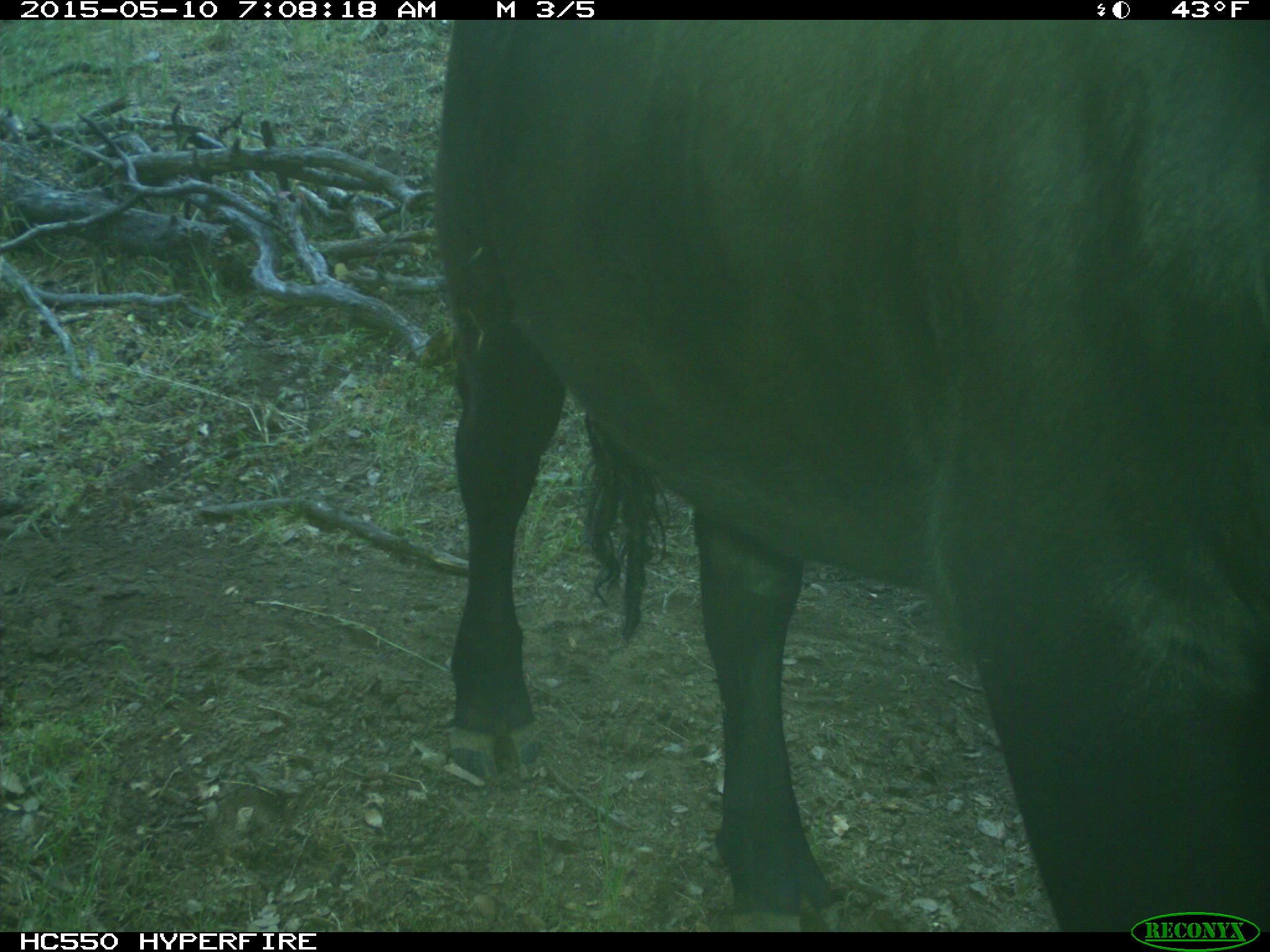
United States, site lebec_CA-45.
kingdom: Animalia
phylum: Chordata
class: Mammalia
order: Artiodactyla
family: Bovidae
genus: Bos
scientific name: Bos taurus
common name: domestic cow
Bos taurus (domestic cow).